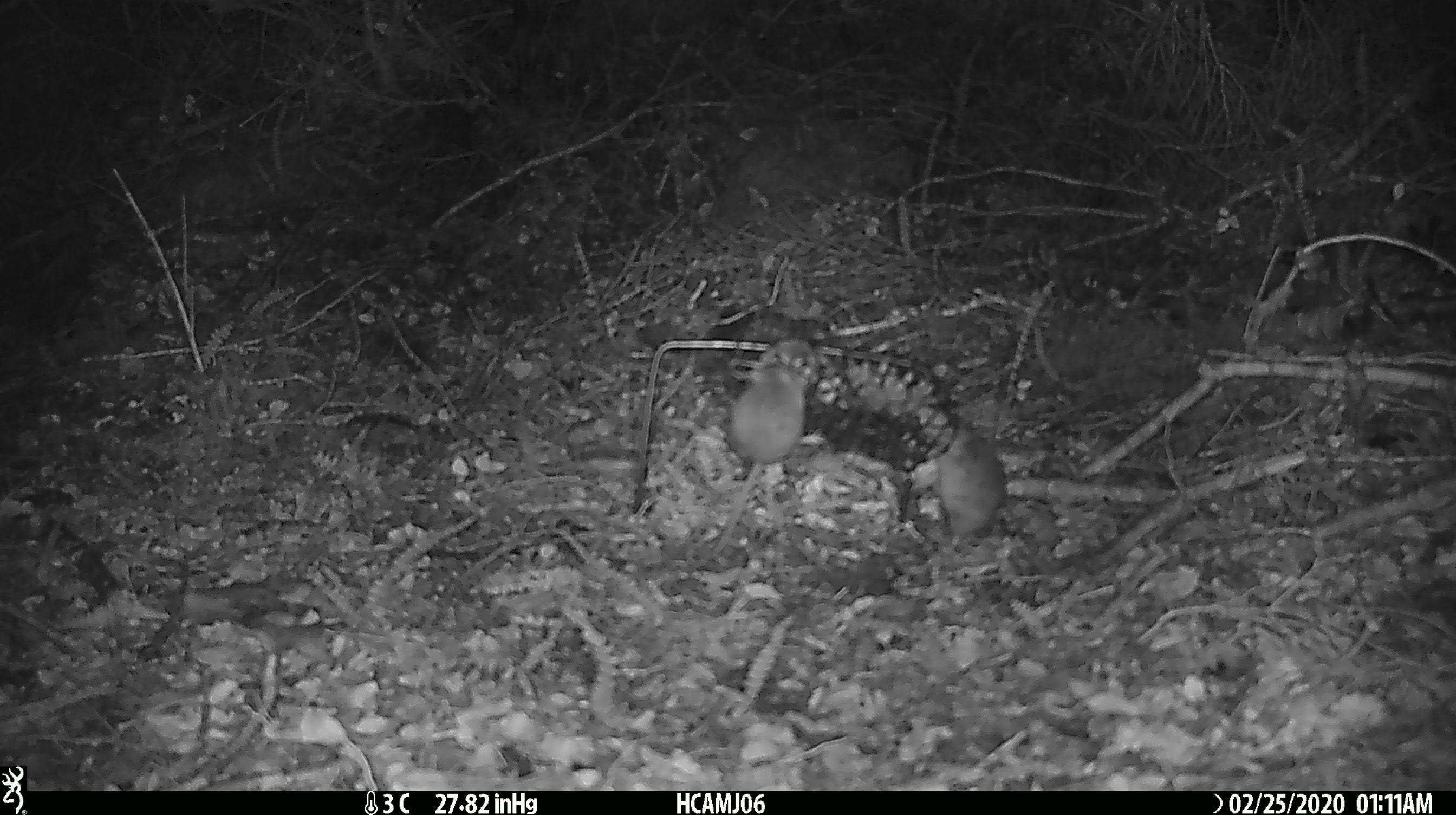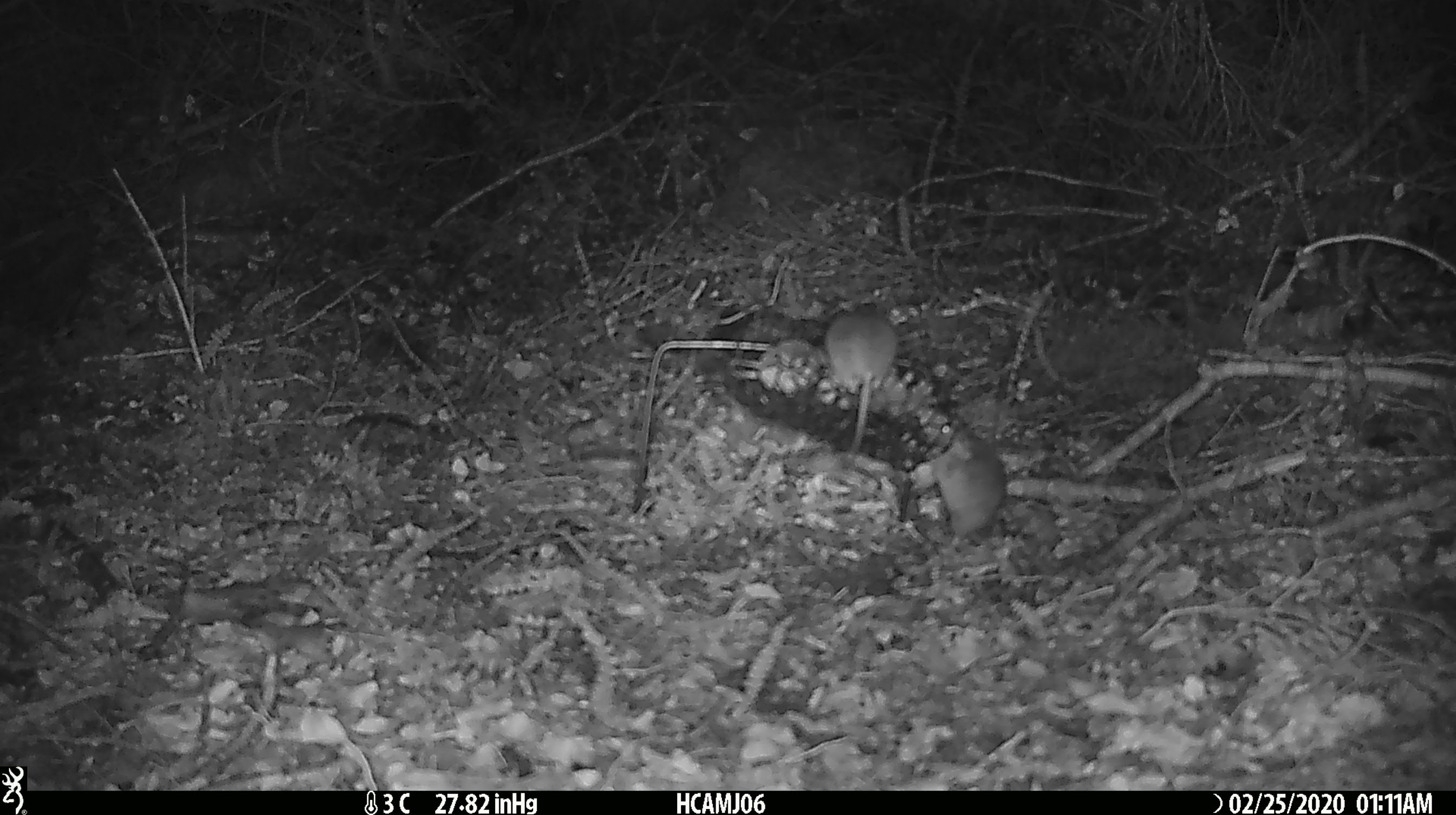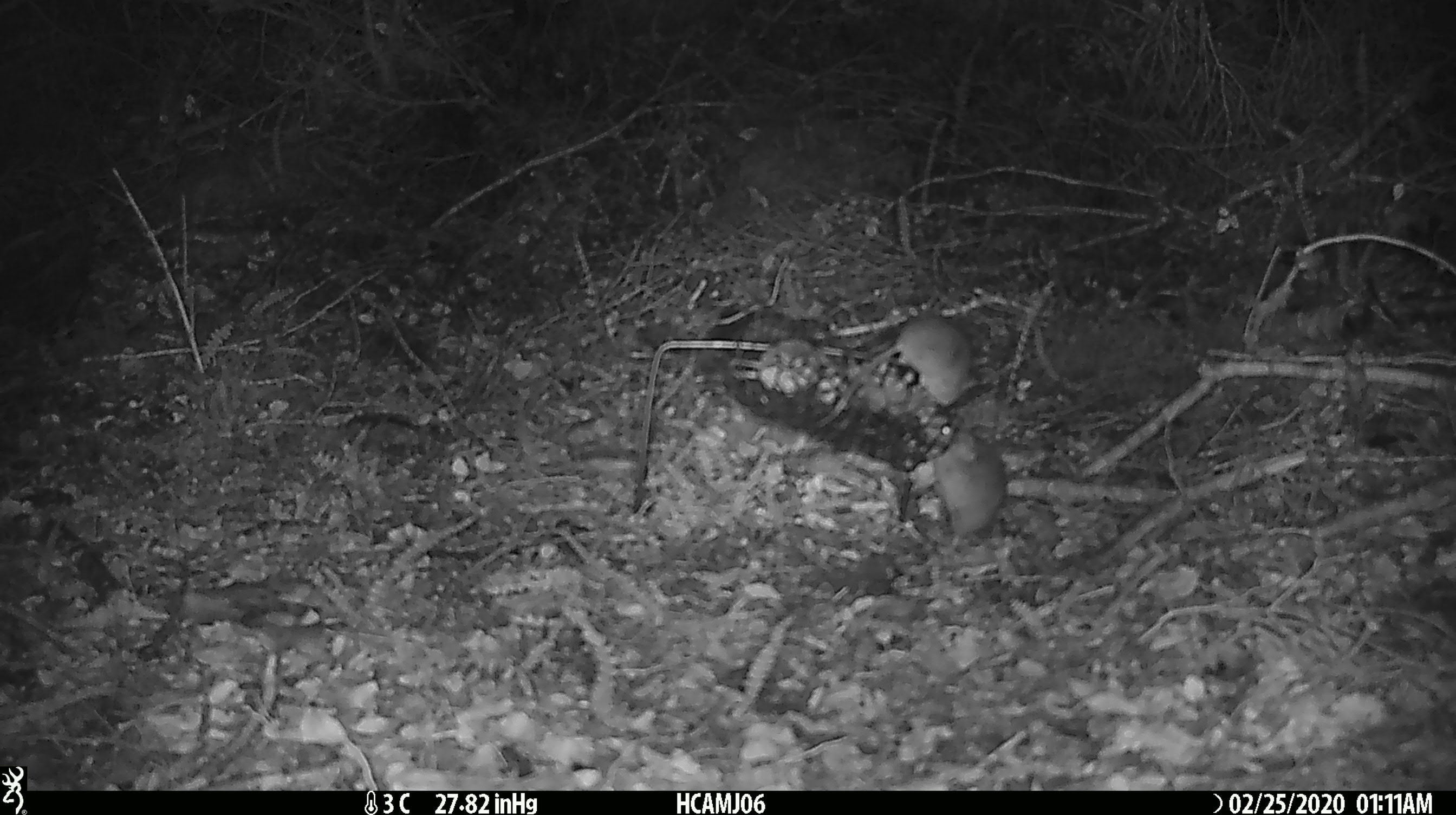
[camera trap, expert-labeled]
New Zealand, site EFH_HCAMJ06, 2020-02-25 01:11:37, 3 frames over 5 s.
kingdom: Animalia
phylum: Chordata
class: Mammalia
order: Rodentia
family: Muridae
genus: Mus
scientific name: Mus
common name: mouse